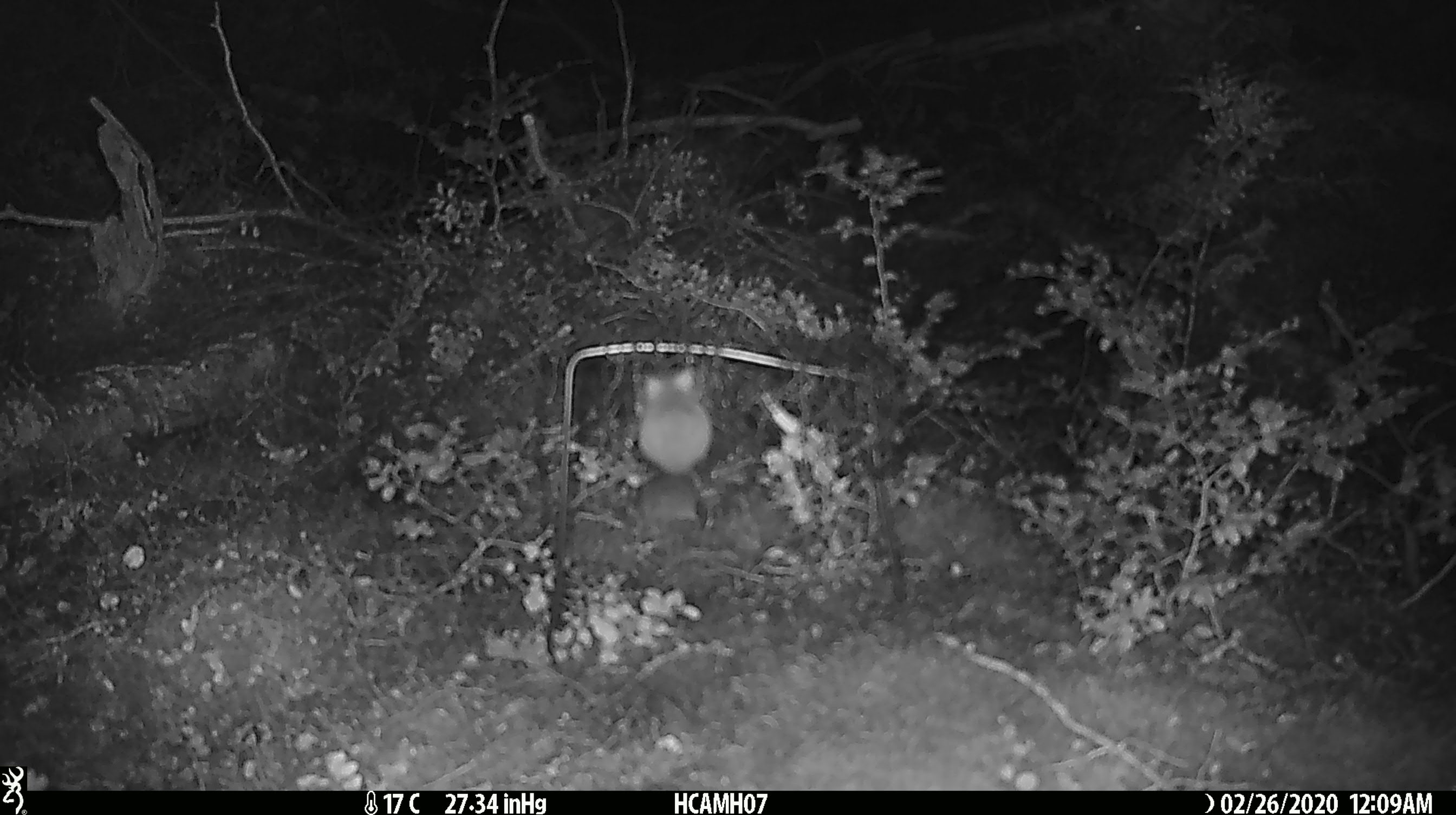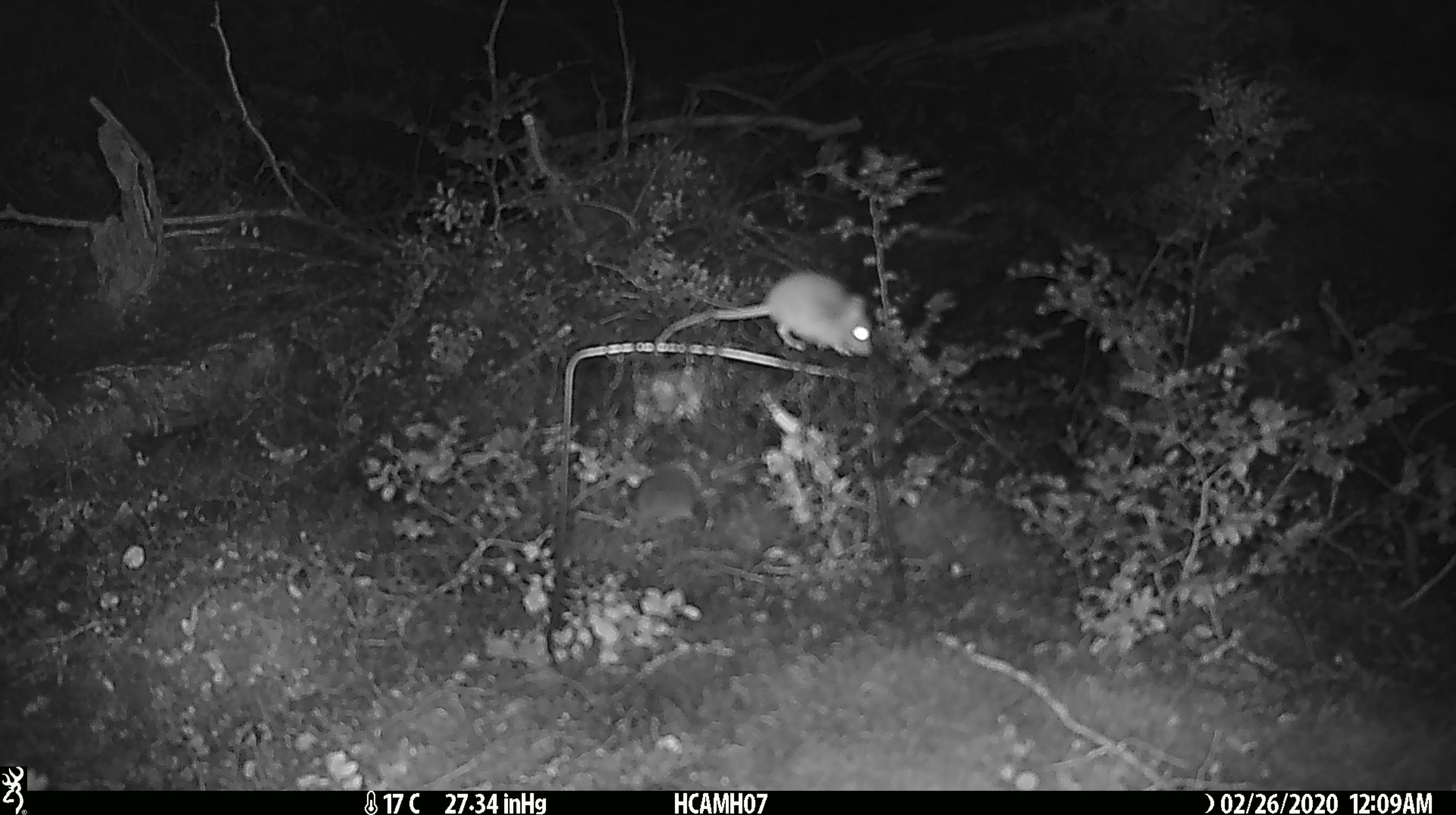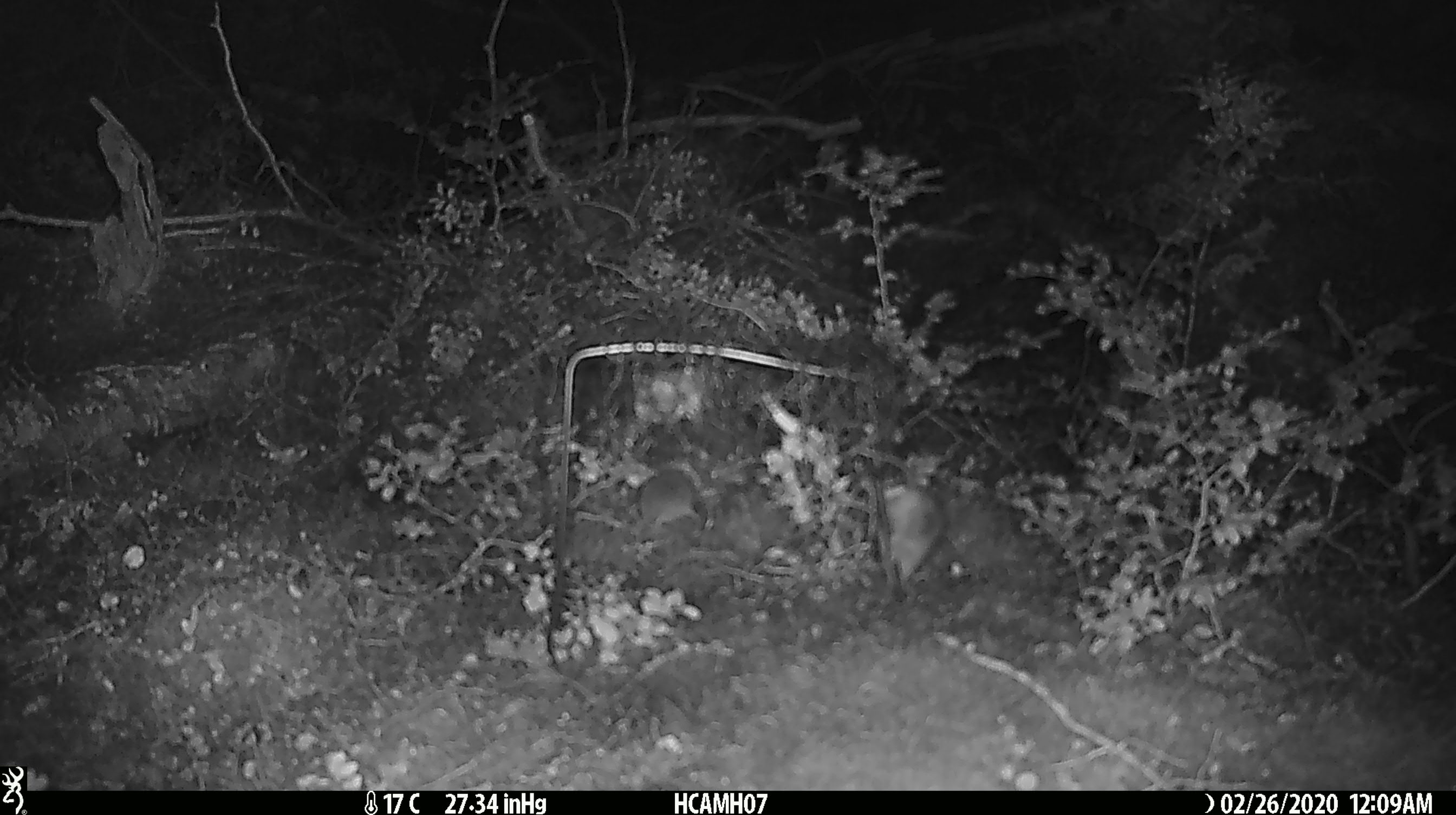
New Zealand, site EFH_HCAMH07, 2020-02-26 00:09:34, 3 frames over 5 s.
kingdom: Animalia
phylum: Chordata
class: Mammalia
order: Rodentia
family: Muridae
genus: Mus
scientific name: Mus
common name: mouse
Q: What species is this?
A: Mouse (Mus).